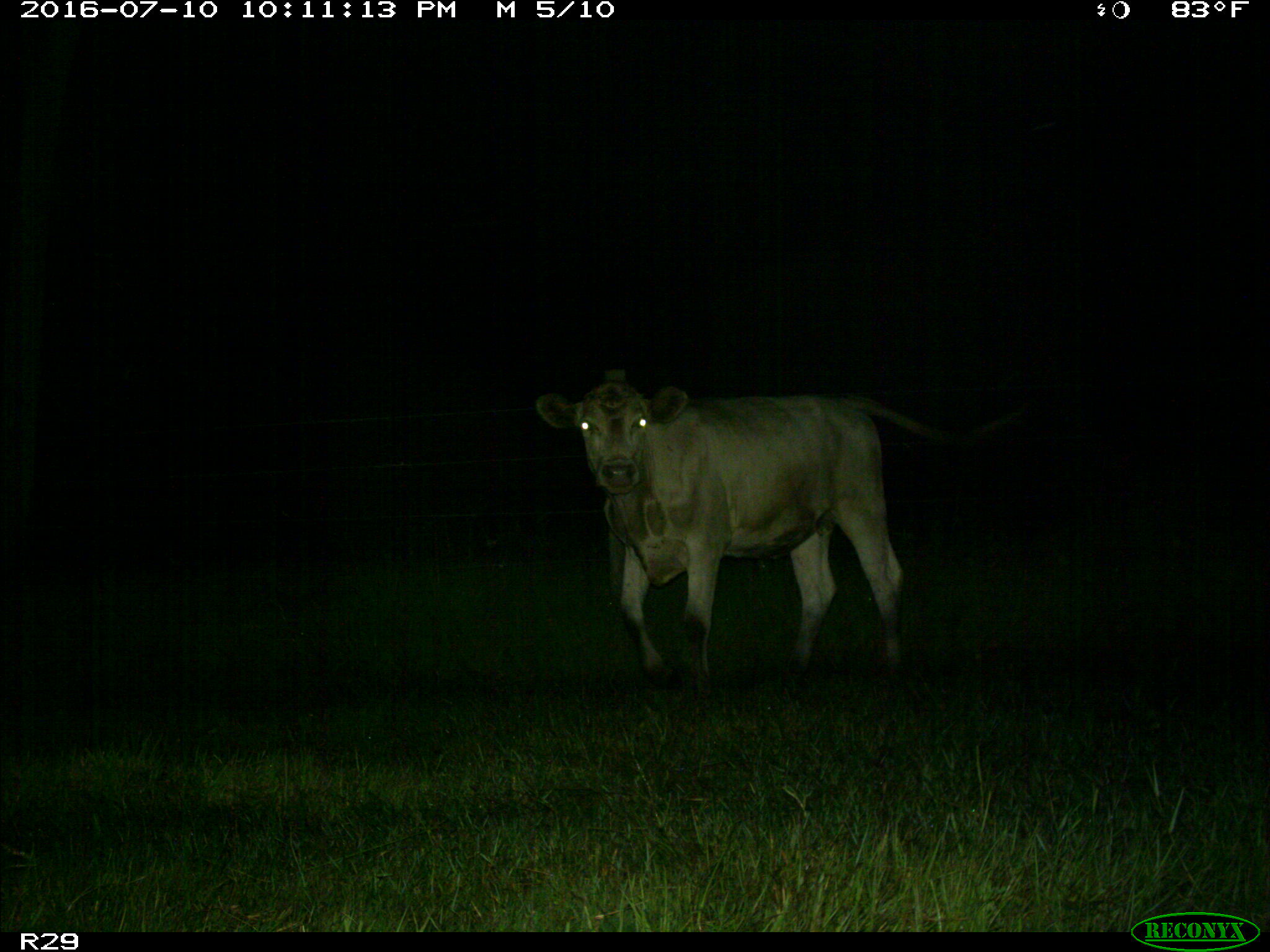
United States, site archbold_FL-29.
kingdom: Animalia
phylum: Chordata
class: Mammalia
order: Artiodactyla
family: Bovidae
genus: Bos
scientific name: Bos taurus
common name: domestic cow